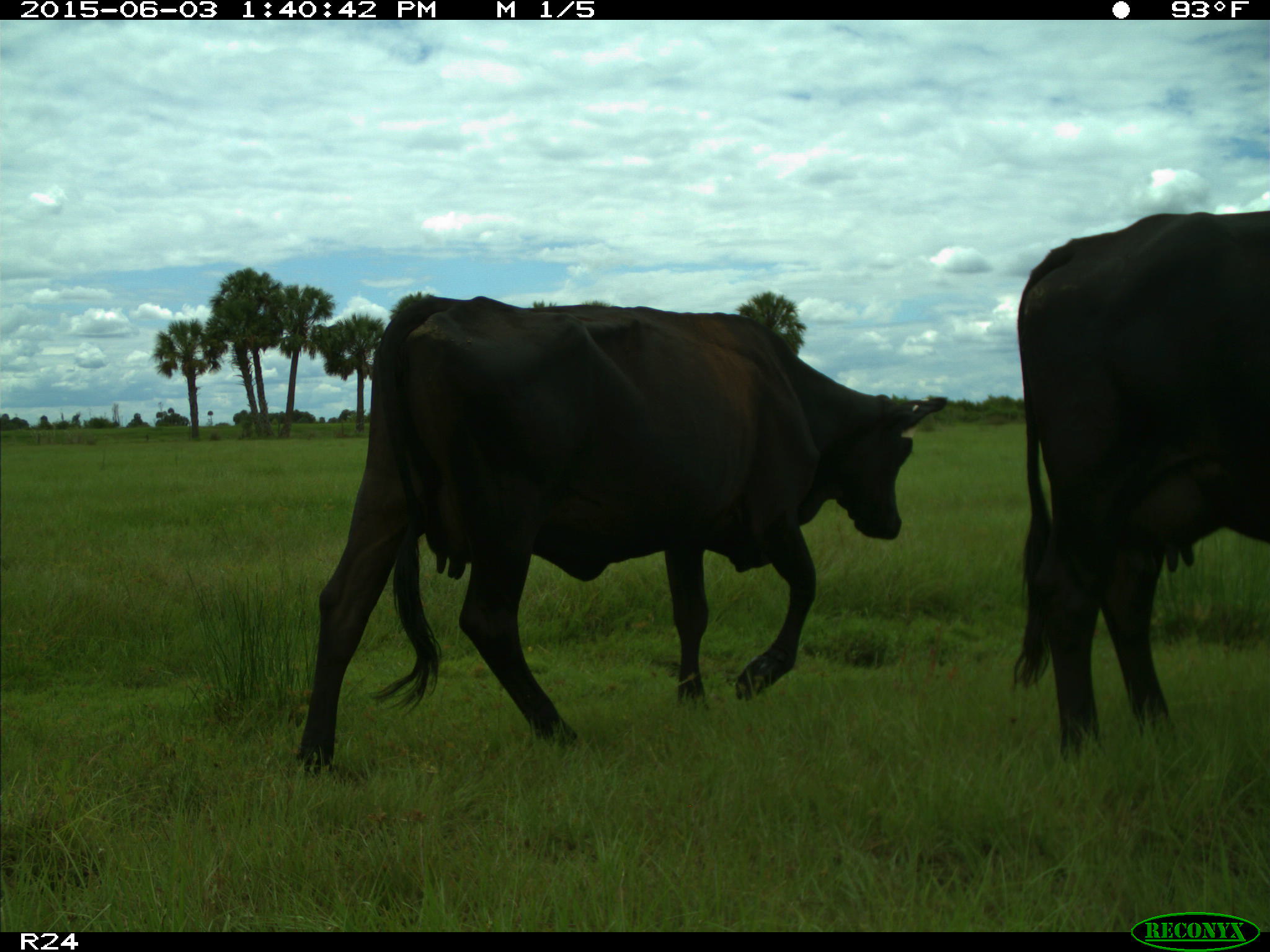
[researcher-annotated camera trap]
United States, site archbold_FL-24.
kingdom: Animalia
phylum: Chordata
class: Mammalia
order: Artiodactyla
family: Bovidae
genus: Bos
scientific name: Bos taurus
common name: domestic cow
Bos taurus (domestic cow).